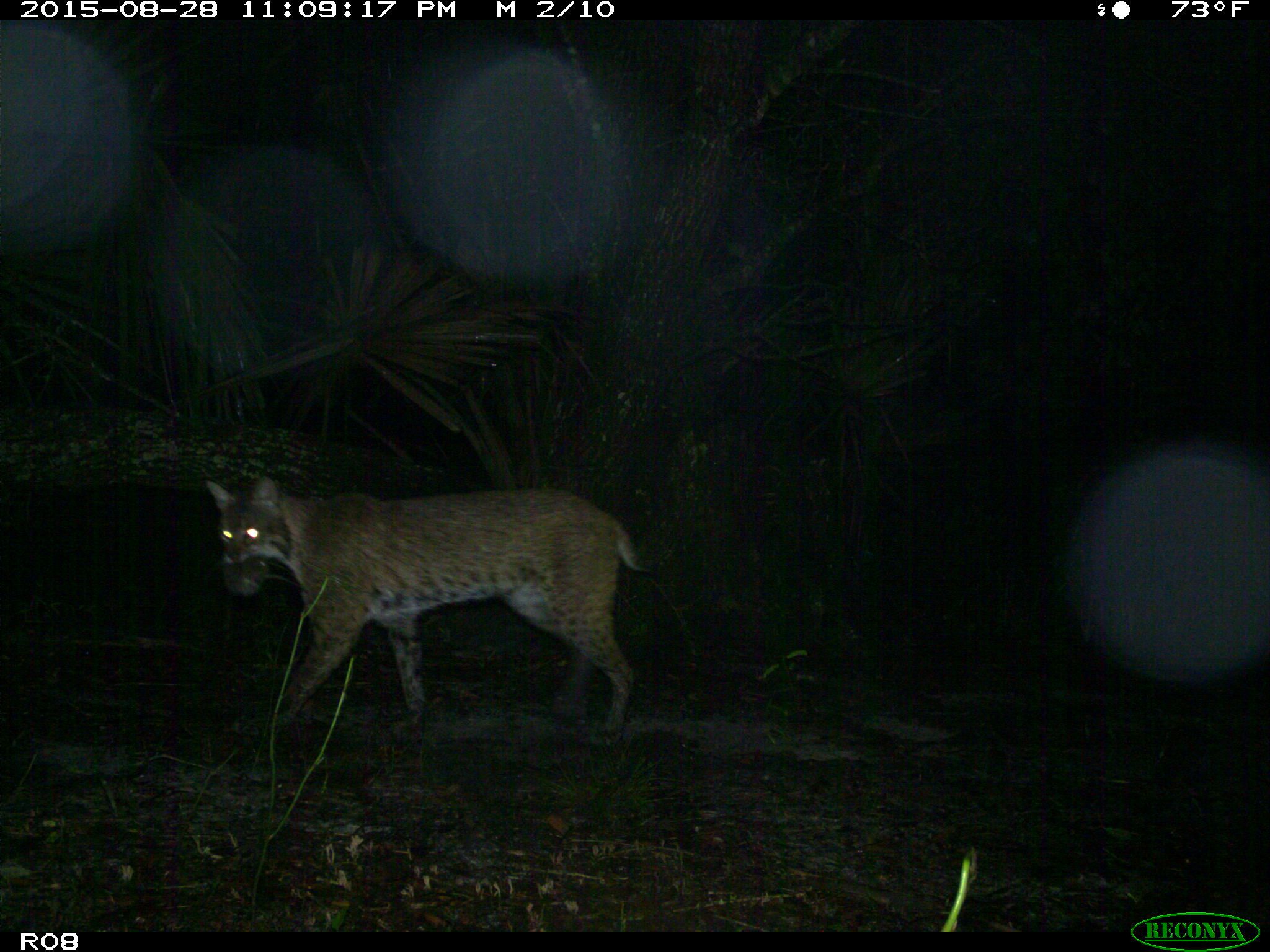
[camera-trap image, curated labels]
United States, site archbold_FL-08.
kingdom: Animalia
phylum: Chordata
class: Mammalia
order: Carnivora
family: Felidae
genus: Lynx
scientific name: Lynx rufus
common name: bobcat